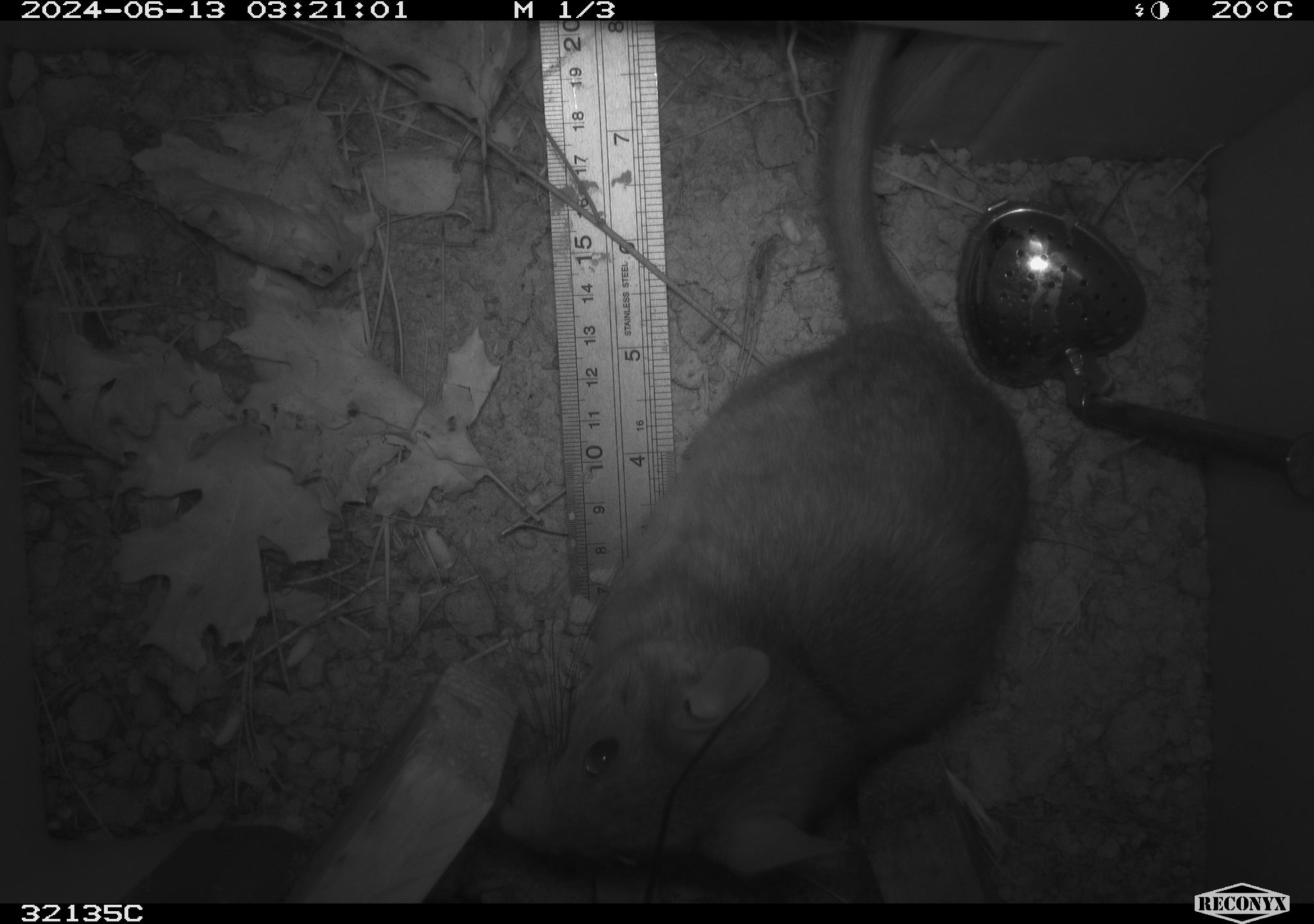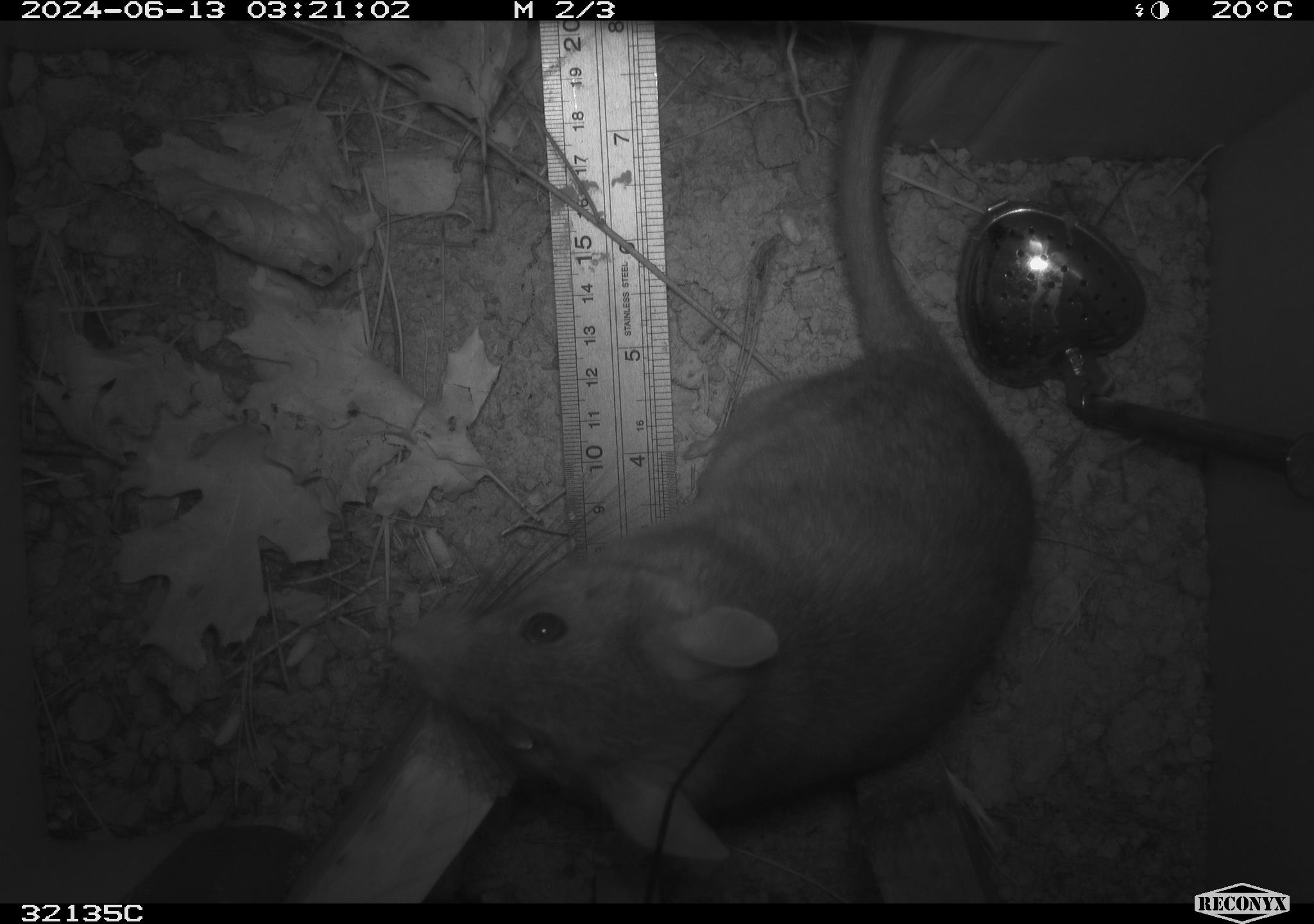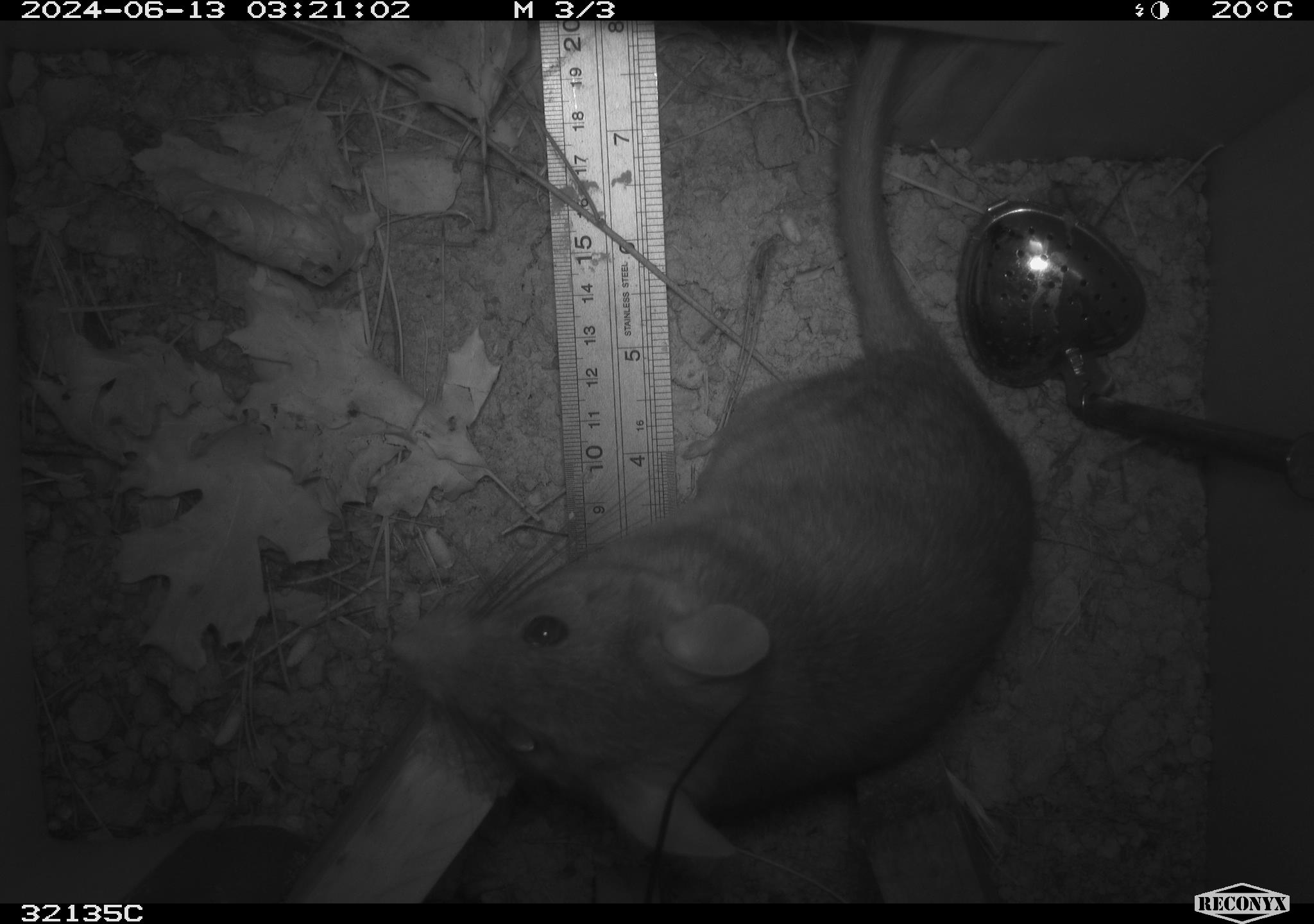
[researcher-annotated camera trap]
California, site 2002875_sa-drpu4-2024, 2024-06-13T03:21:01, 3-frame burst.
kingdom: Animalia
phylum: Chordata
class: Mammalia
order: Rodentia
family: Cricetidae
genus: Neotoma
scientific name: Neotoma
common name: pack rat or woodrat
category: neotoma species